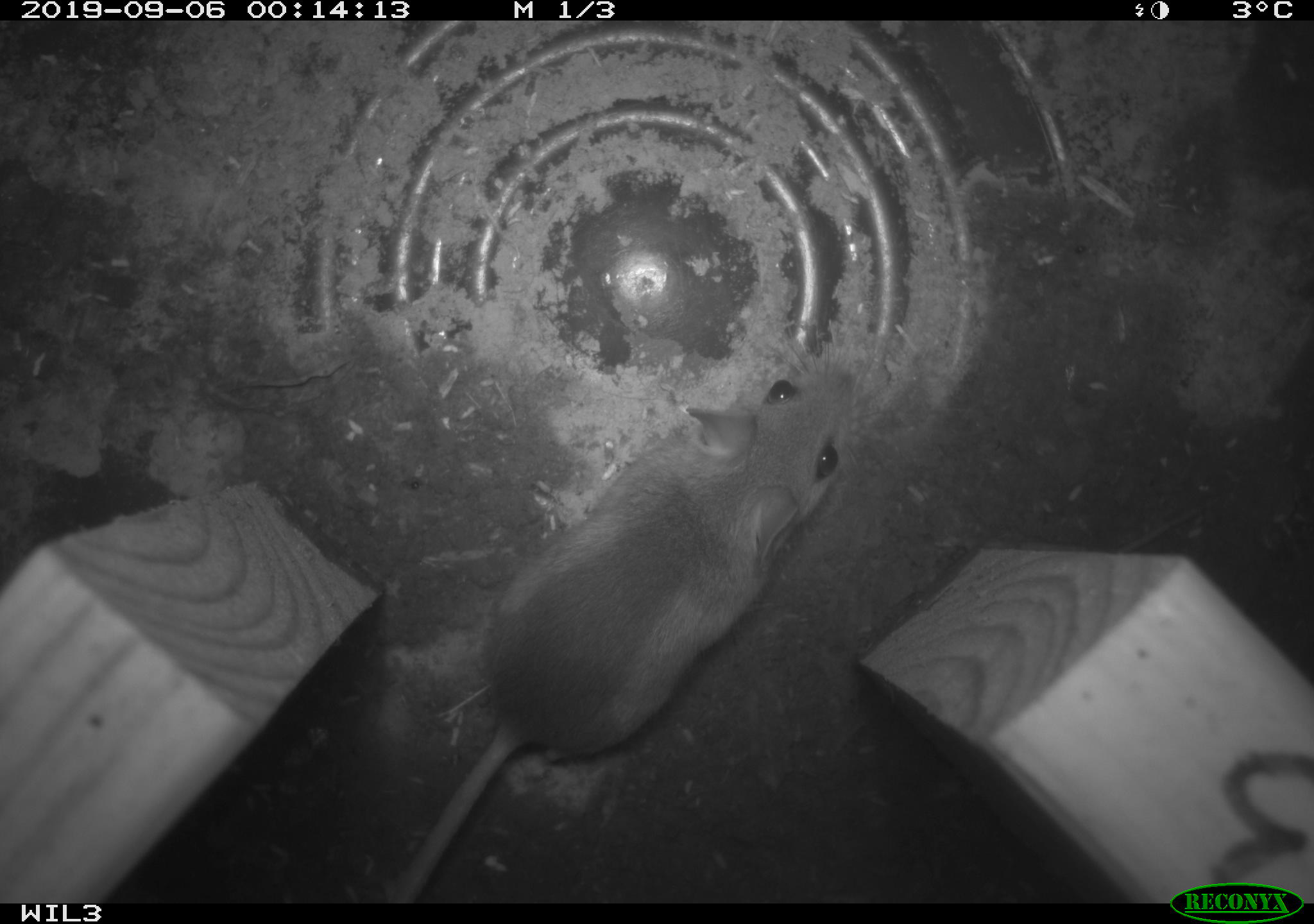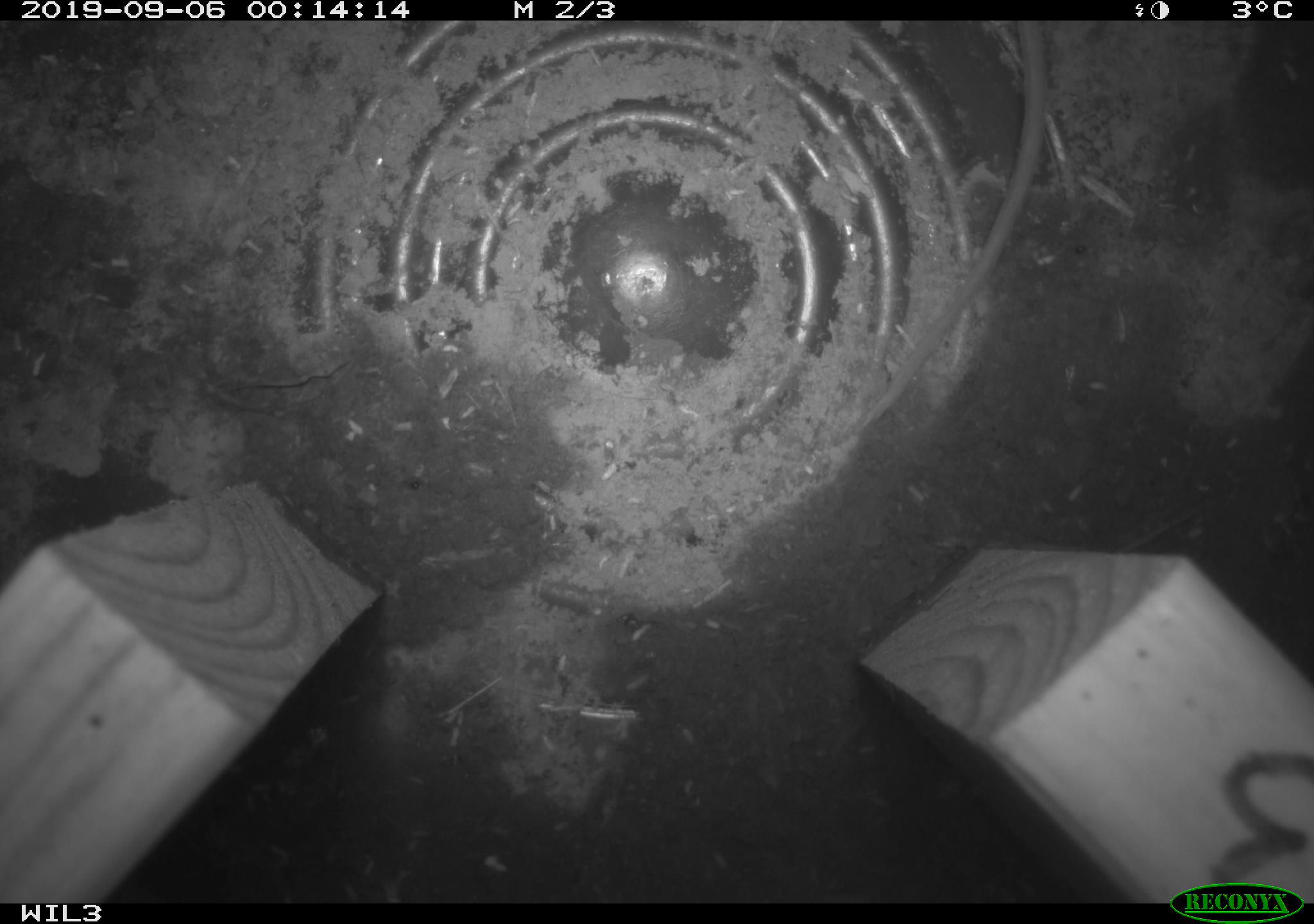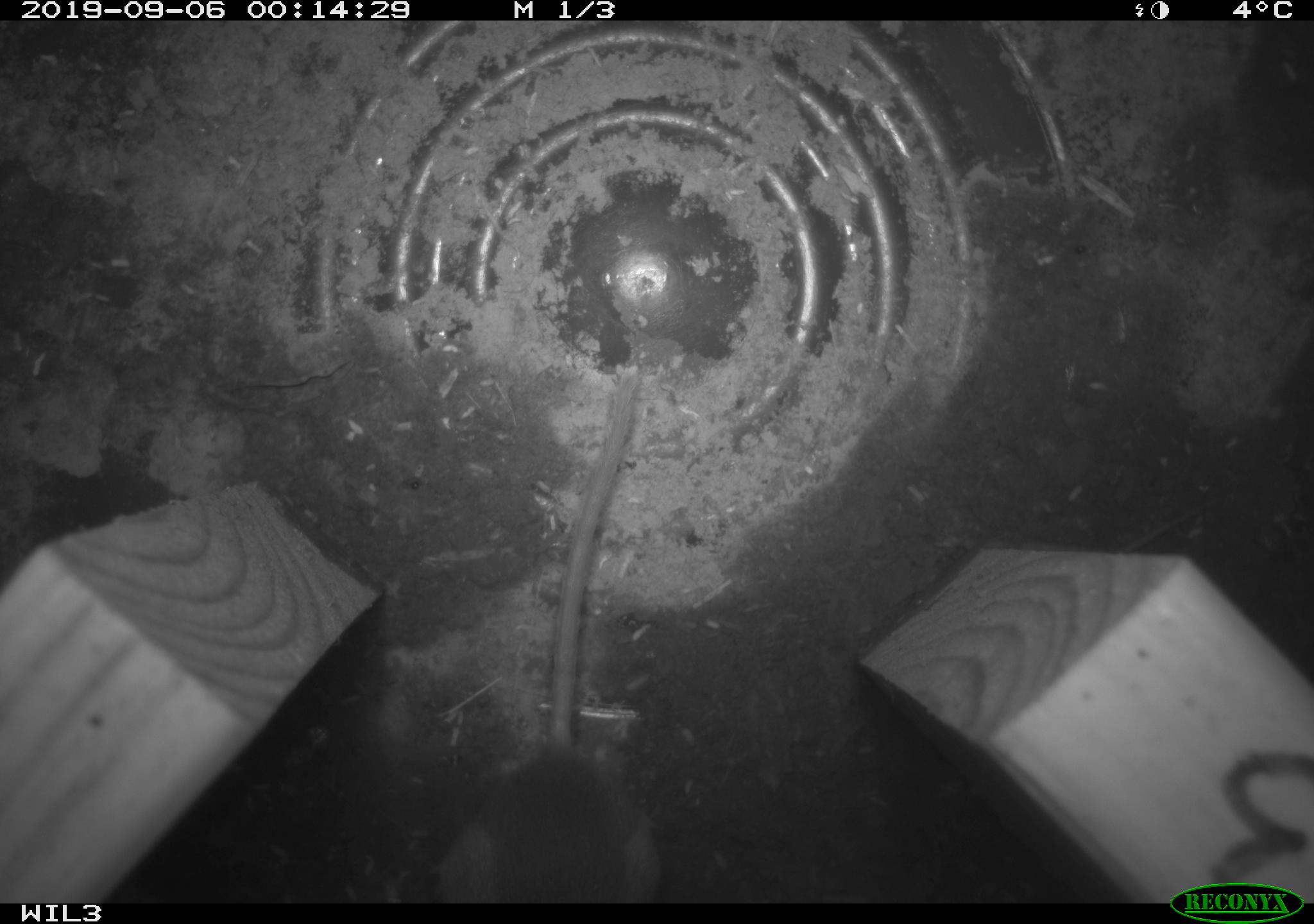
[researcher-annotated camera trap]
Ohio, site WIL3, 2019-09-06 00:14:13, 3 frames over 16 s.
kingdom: Animalia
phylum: Chordata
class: Mammalia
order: Rodentia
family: Cricetidae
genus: Peromyscus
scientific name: Peromyscus leucopus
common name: white-footed mouse